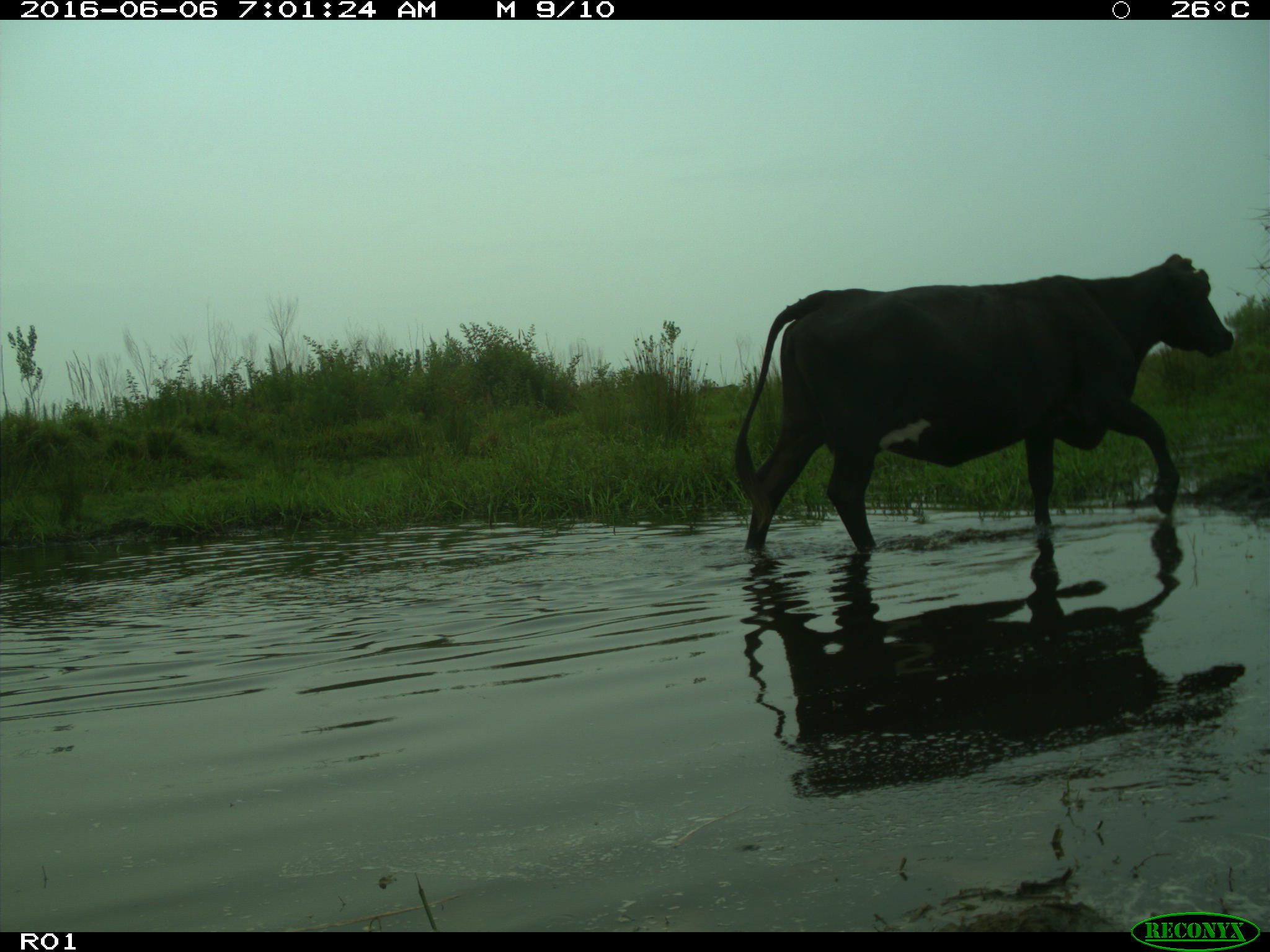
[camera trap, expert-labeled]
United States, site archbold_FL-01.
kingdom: Animalia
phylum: Chordata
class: Mammalia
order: Artiodactyla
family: Bovidae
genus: Bos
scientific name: Bos taurus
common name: domestic cow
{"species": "Bos taurus (domestic cow)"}